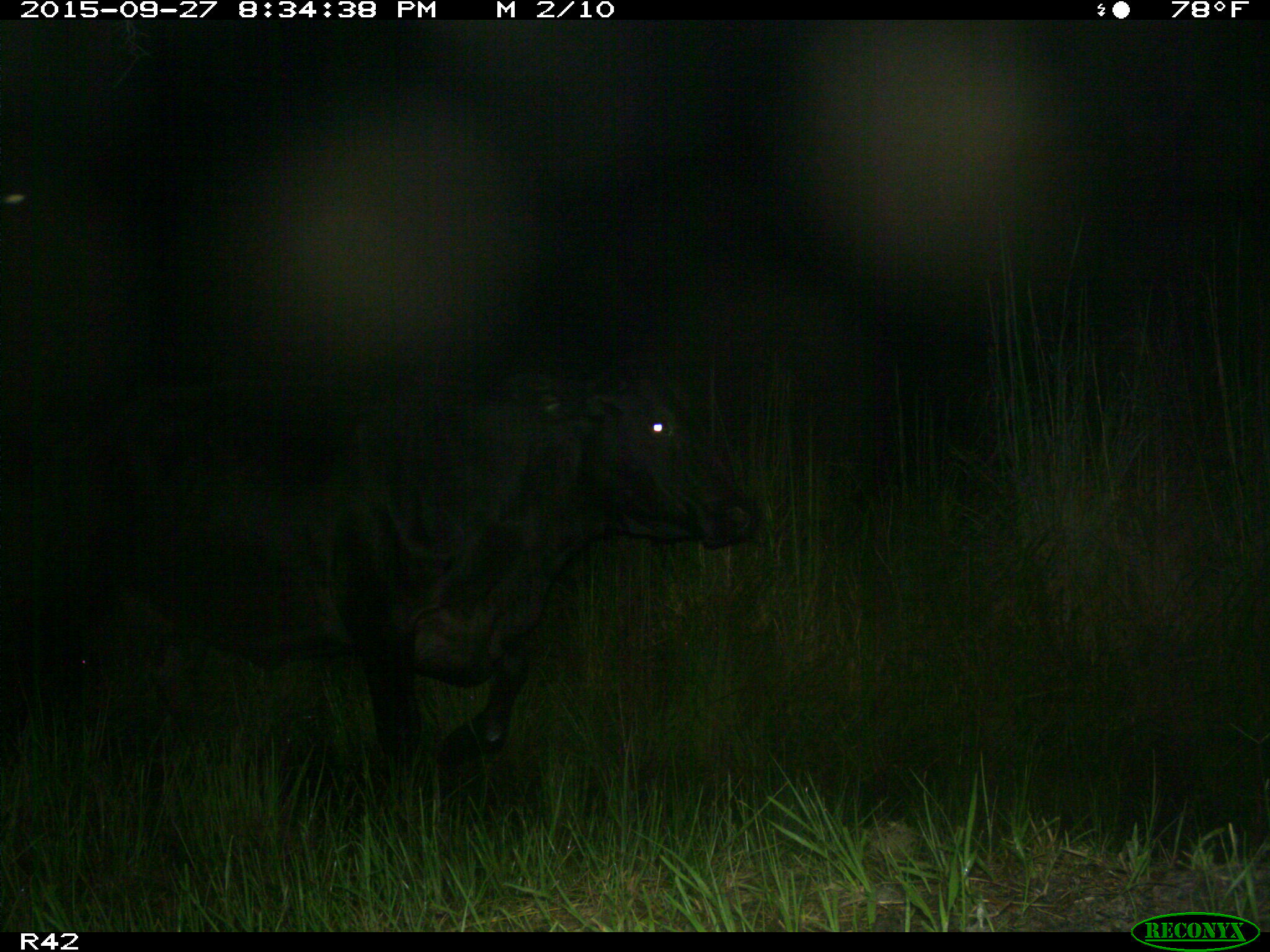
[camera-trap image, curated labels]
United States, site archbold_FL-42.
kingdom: Animalia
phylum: Chordata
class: Mammalia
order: Artiodactyla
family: Bovidae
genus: Bos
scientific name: Bos taurus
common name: domestic cow